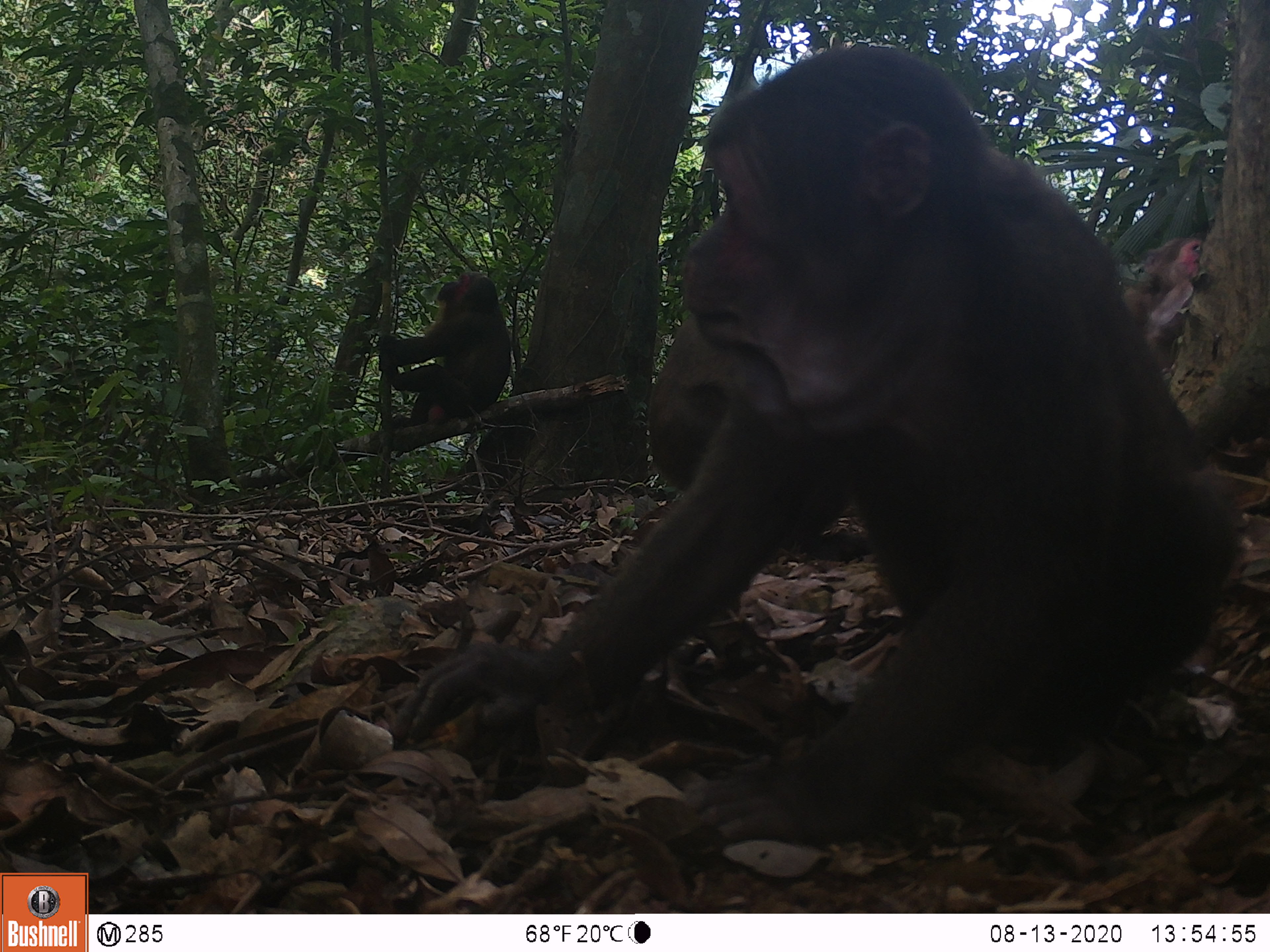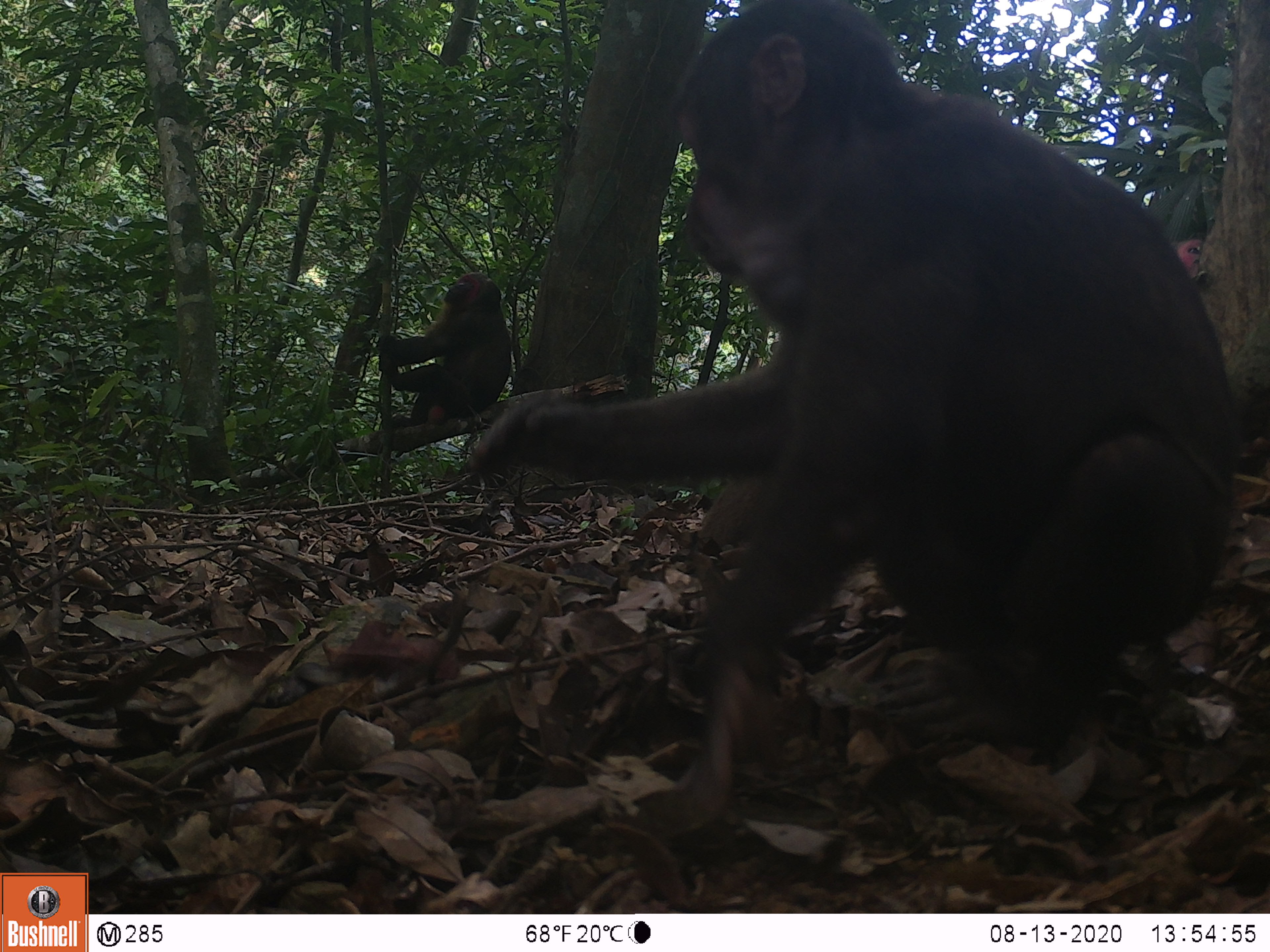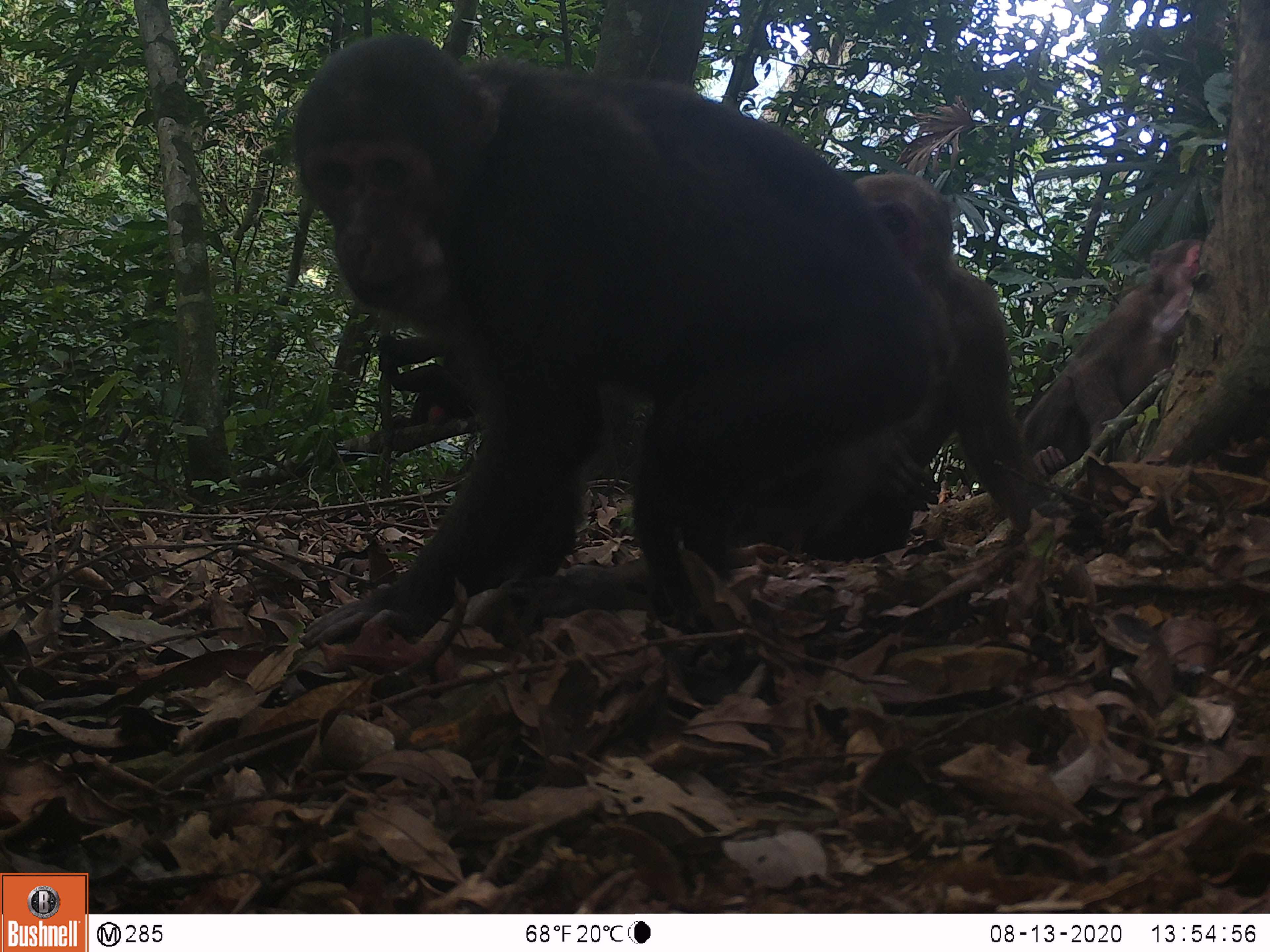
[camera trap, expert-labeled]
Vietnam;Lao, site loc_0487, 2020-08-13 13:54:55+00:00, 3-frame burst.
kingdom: Animalia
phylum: Chordata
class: Mammalia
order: Primates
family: Cercopithecidae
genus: Macaca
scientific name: Macaca arctoides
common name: stump-tailed macaque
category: stump tailed macaque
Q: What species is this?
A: Stump tailed macaque (stump-tailed macaque) (Macaca arctoides).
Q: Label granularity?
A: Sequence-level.